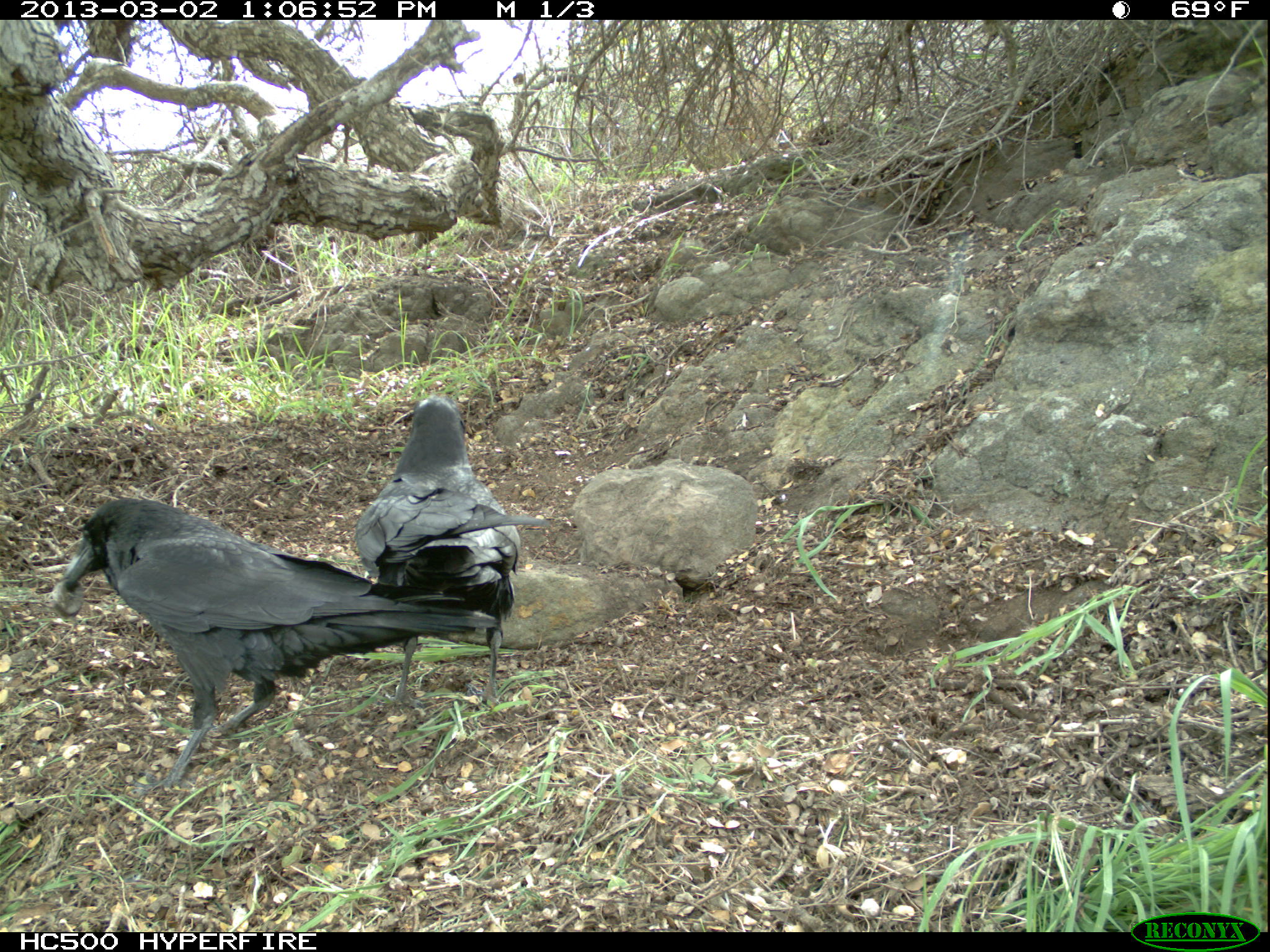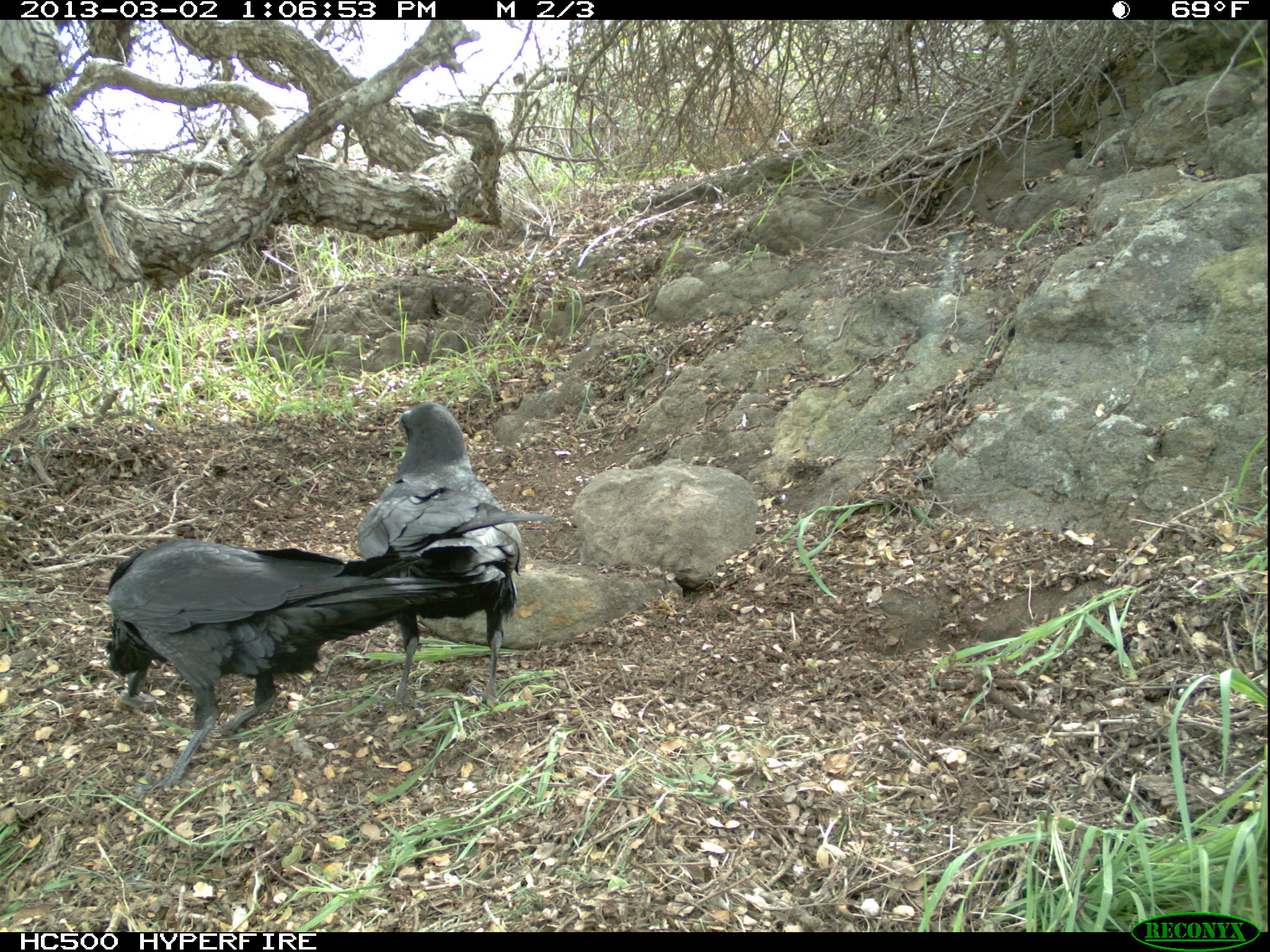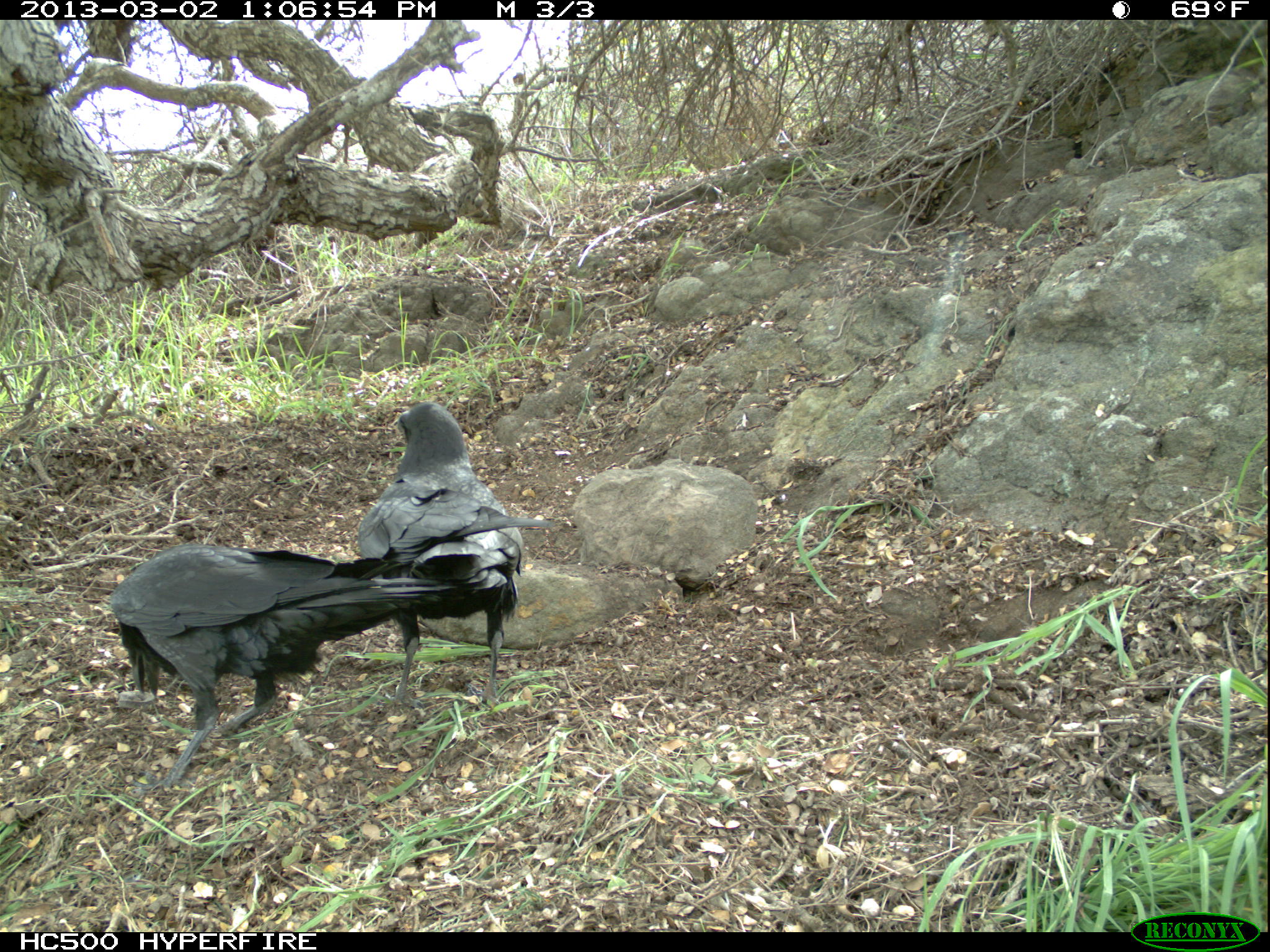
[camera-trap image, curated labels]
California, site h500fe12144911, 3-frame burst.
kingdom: Animalia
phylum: Chordata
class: Aves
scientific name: Aves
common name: bird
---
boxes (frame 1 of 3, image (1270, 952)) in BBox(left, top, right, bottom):
bird: BBox(63, 498, 497, 793); BBox(353, 395, 550, 708)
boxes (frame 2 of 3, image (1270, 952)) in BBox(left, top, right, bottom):
bird: BBox(105, 513, 551, 796); BBox(358, 401, 522, 709)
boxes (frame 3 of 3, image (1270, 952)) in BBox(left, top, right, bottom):
bird: BBox(109, 542, 477, 788); BBox(353, 403, 556, 706)